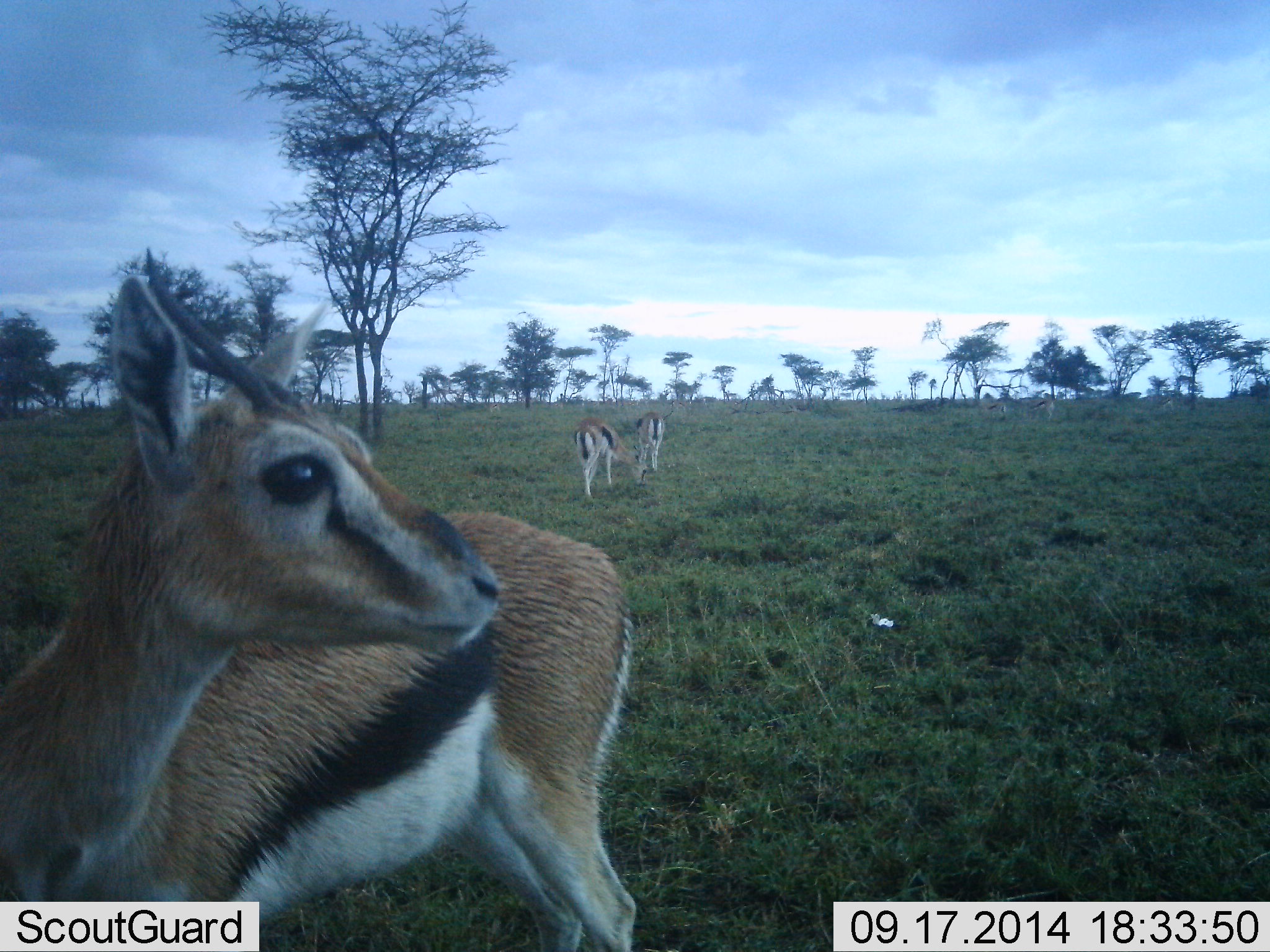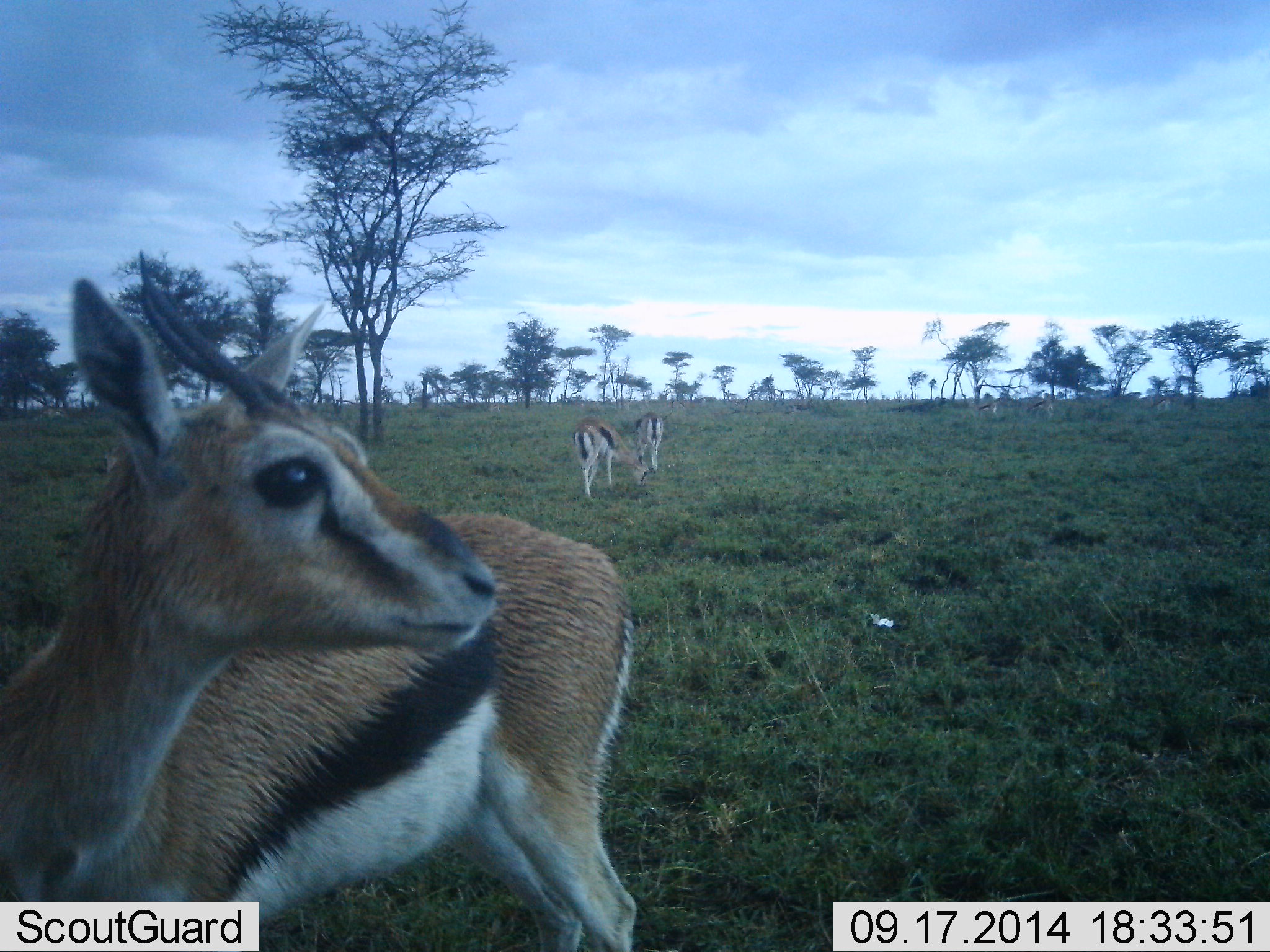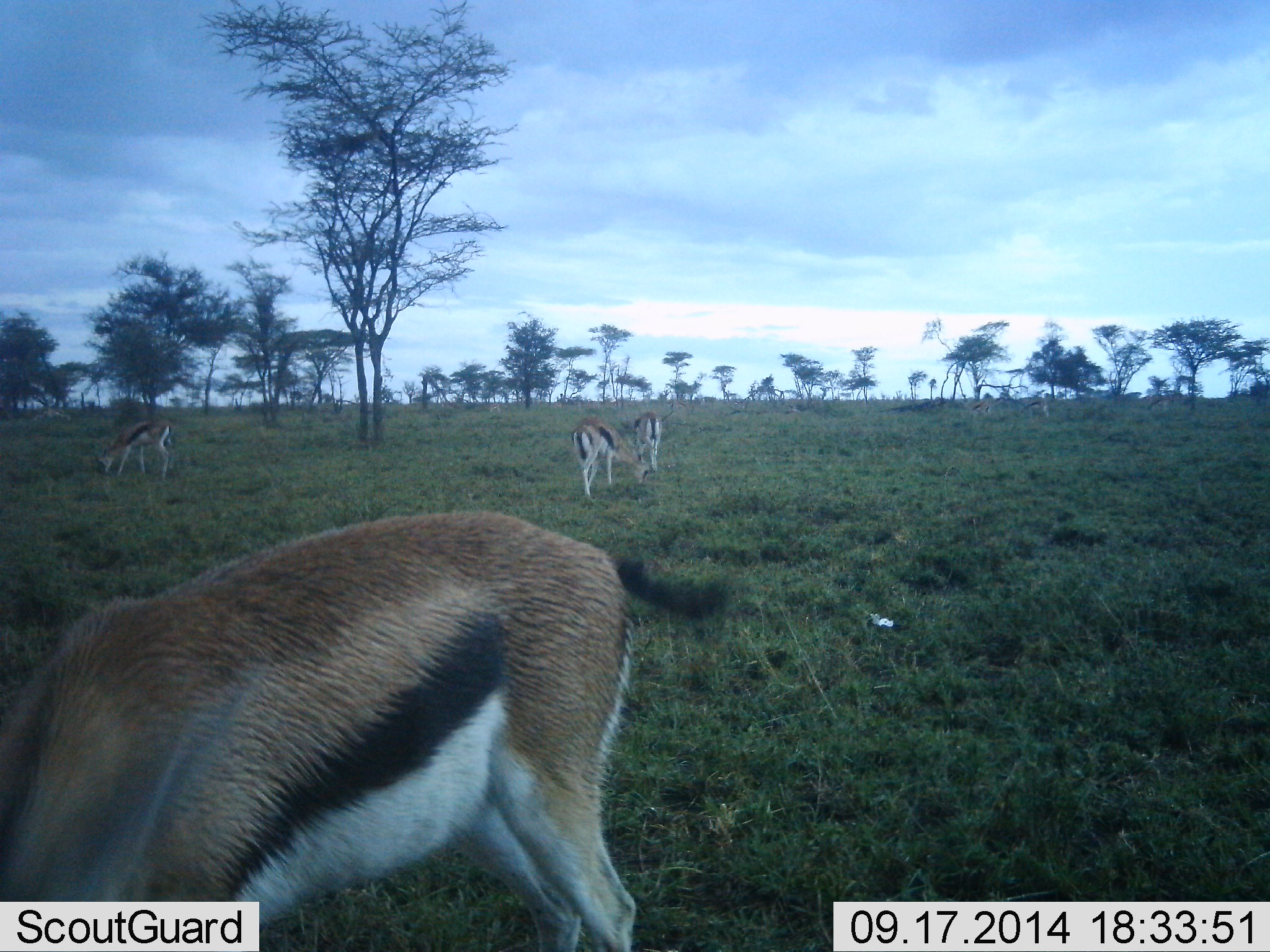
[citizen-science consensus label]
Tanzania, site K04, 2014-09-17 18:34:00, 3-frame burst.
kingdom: Animalia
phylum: Chordata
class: Mammalia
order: Artiodactyla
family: Bovidae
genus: Eudorcas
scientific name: Eudorcas thomsonii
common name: thomson's gazelle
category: gazellethomsons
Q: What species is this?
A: Gazellethomsons (thomson's gazelle) (Eudorcas thomsonii).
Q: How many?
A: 4.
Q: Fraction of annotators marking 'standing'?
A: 80%.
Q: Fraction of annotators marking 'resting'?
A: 0%.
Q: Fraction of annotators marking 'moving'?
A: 0%.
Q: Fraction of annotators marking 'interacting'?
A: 0%.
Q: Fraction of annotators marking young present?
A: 0%.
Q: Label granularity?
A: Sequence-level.